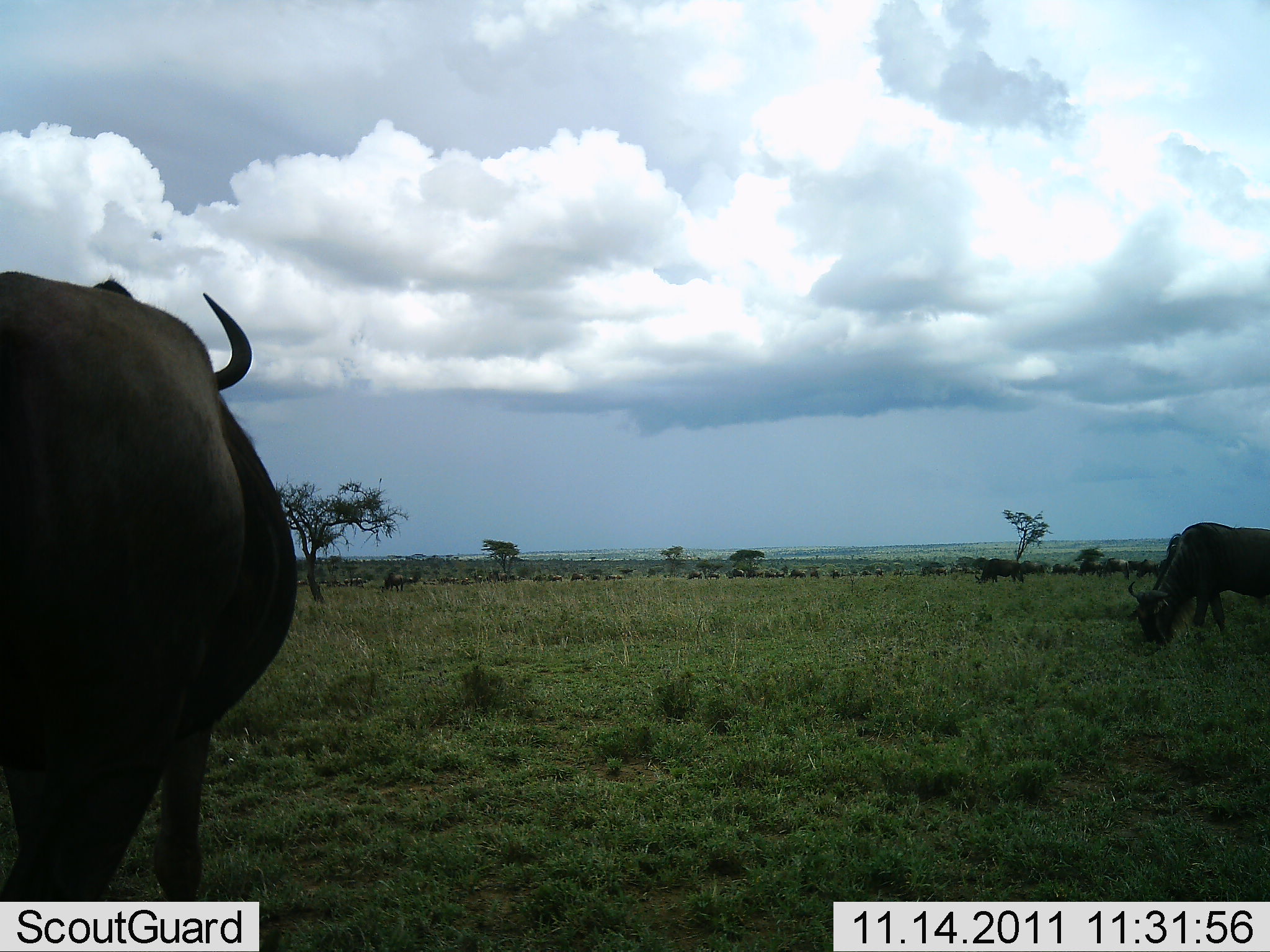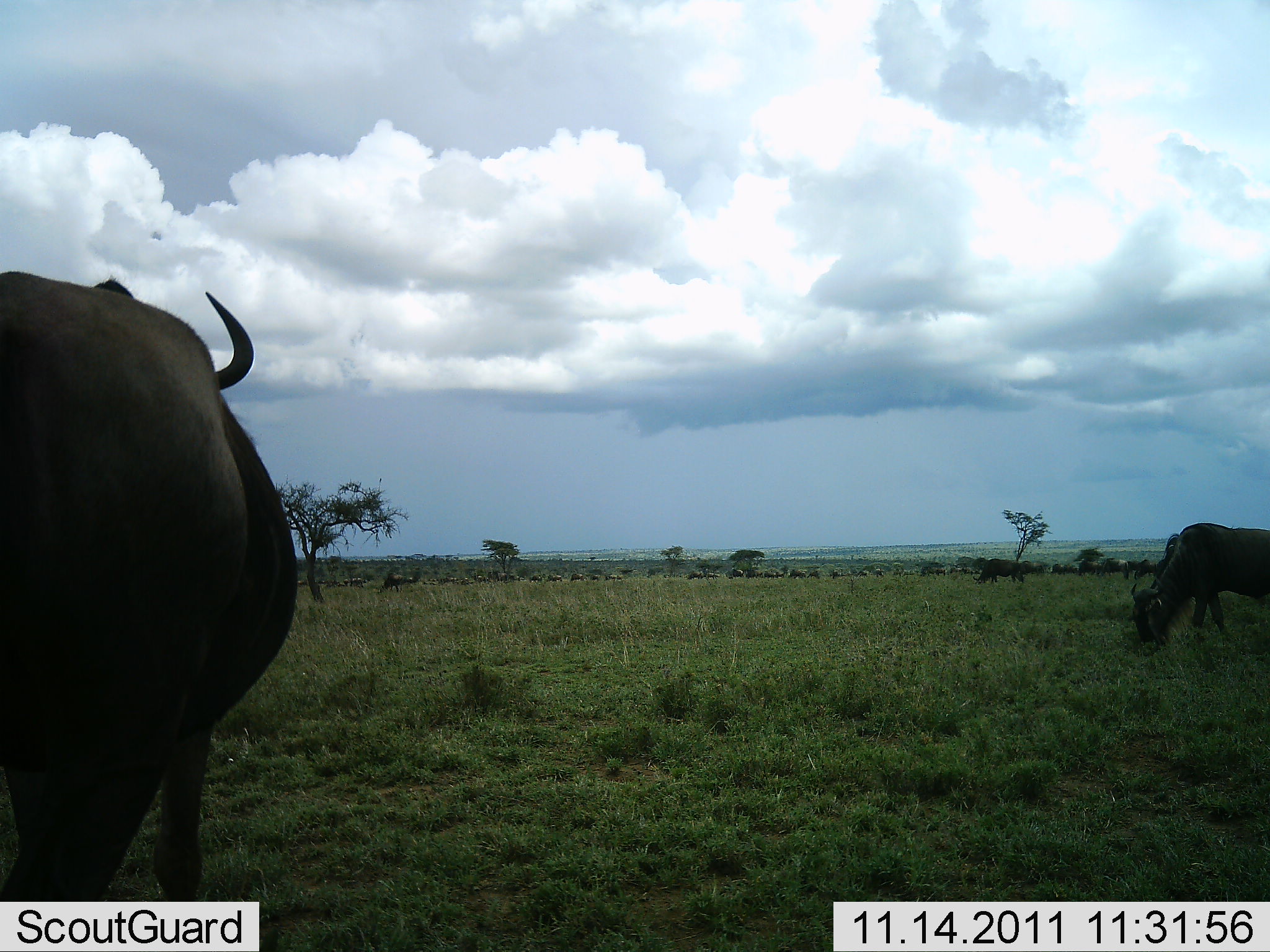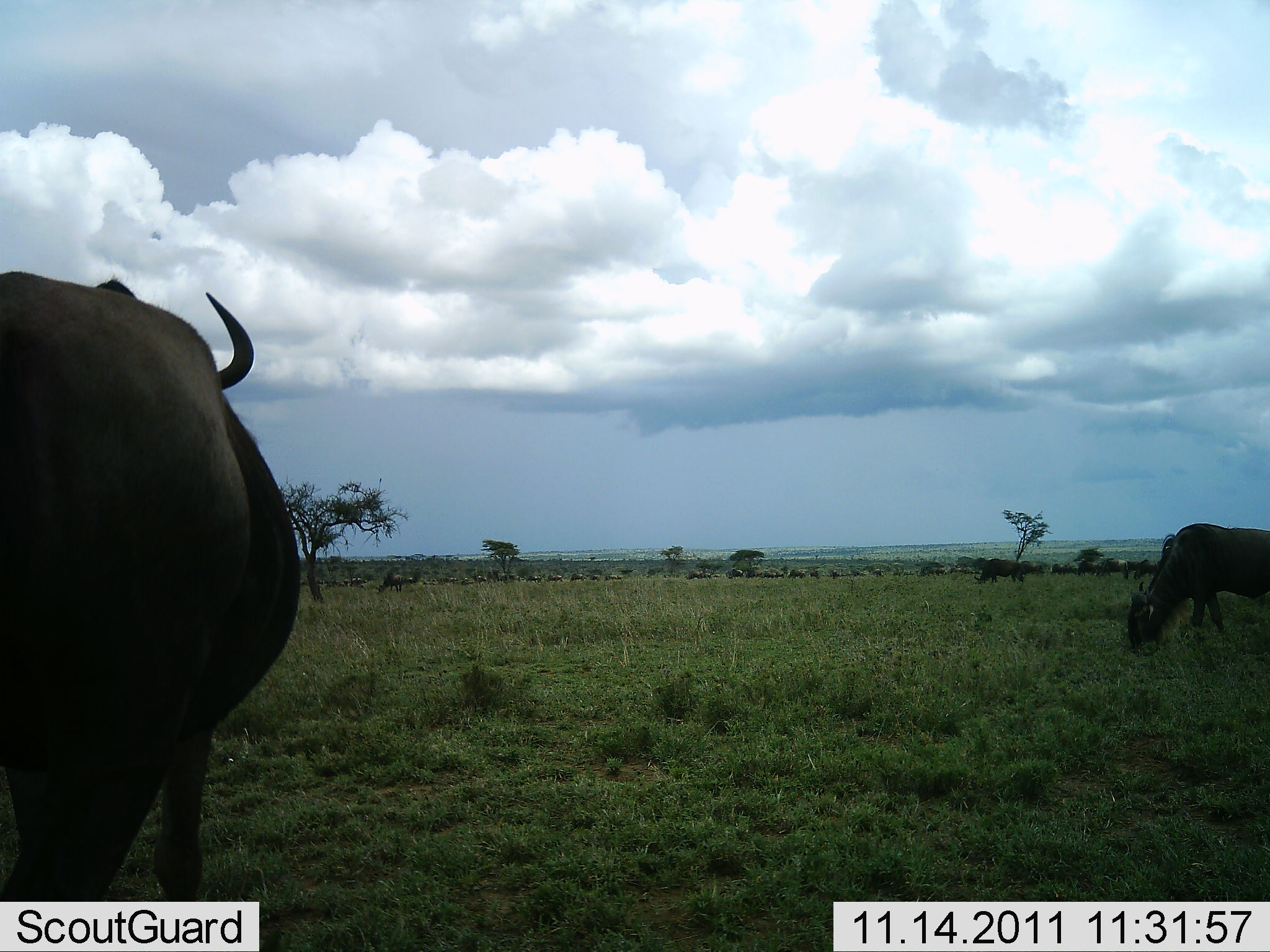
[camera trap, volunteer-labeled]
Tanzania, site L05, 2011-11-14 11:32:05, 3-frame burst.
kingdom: Animalia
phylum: Chordata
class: Mammalia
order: Artiodactyla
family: Bovidae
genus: Connochaetes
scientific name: Connochaetes taurinus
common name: blue wildebeest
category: wildebeest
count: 11-50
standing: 50%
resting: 0%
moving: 25%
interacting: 8%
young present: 0%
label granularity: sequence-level